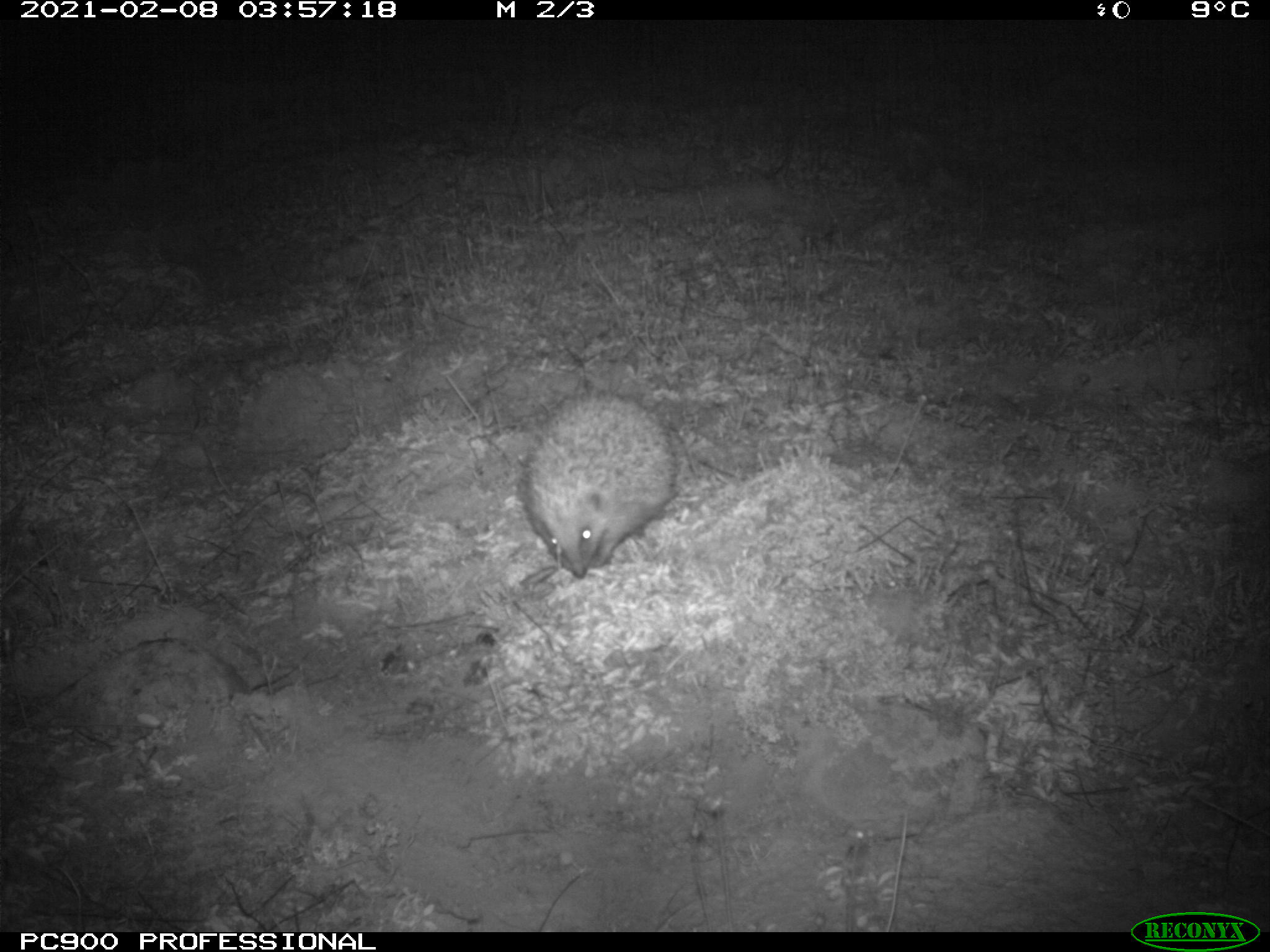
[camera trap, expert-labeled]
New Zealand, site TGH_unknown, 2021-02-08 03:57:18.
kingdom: Animalia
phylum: Chordata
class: Mammalia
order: Eulipotyphla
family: Erinaceidae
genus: Erinaceus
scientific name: Erinaceus europaeus europaeus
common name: european hedgehog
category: hedgehog